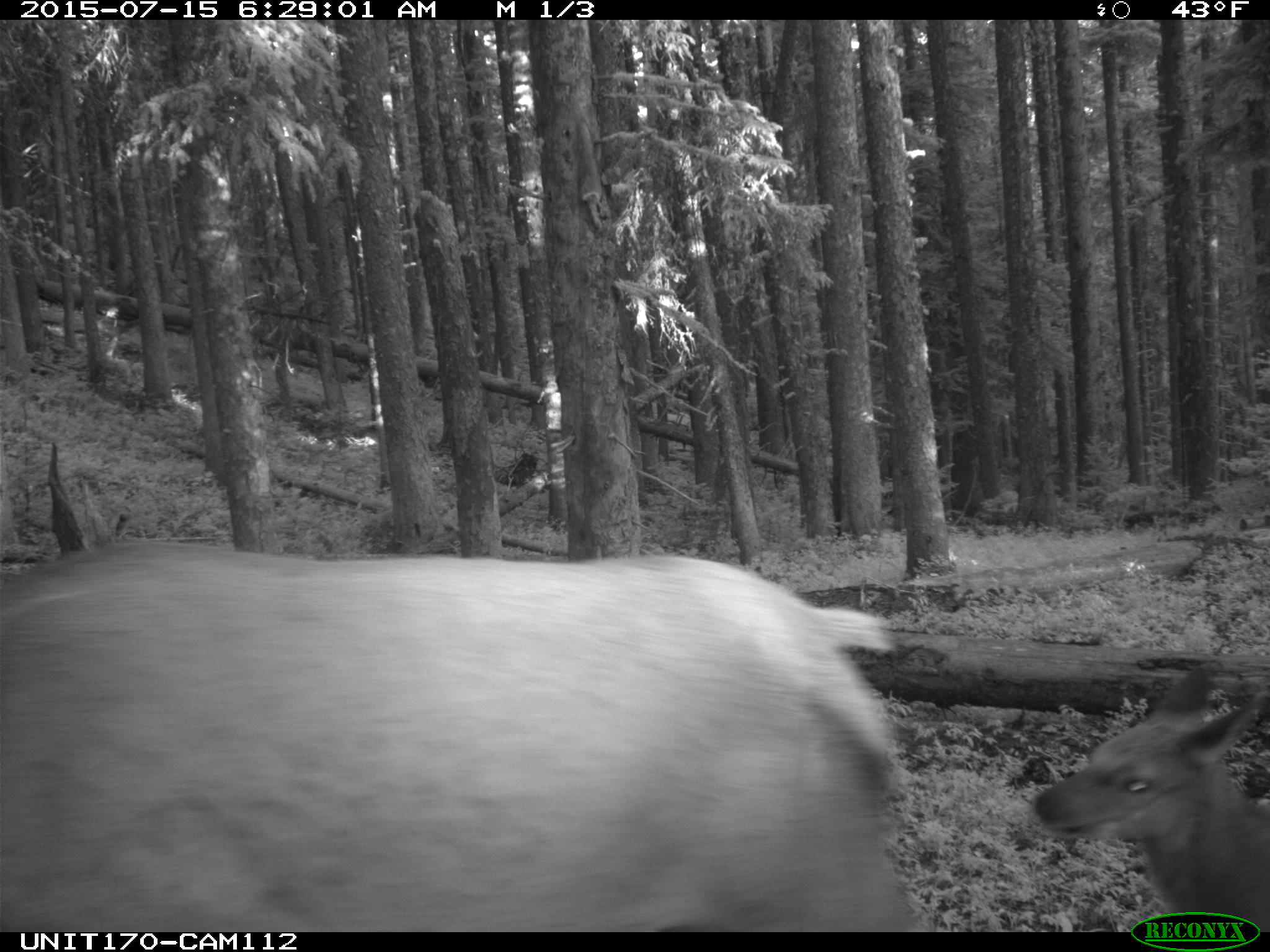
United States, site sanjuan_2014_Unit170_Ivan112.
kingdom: Animalia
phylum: Chordata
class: Mammalia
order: Artiodactyla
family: Cervidae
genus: Cervus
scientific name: Cervus elaphus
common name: red deer